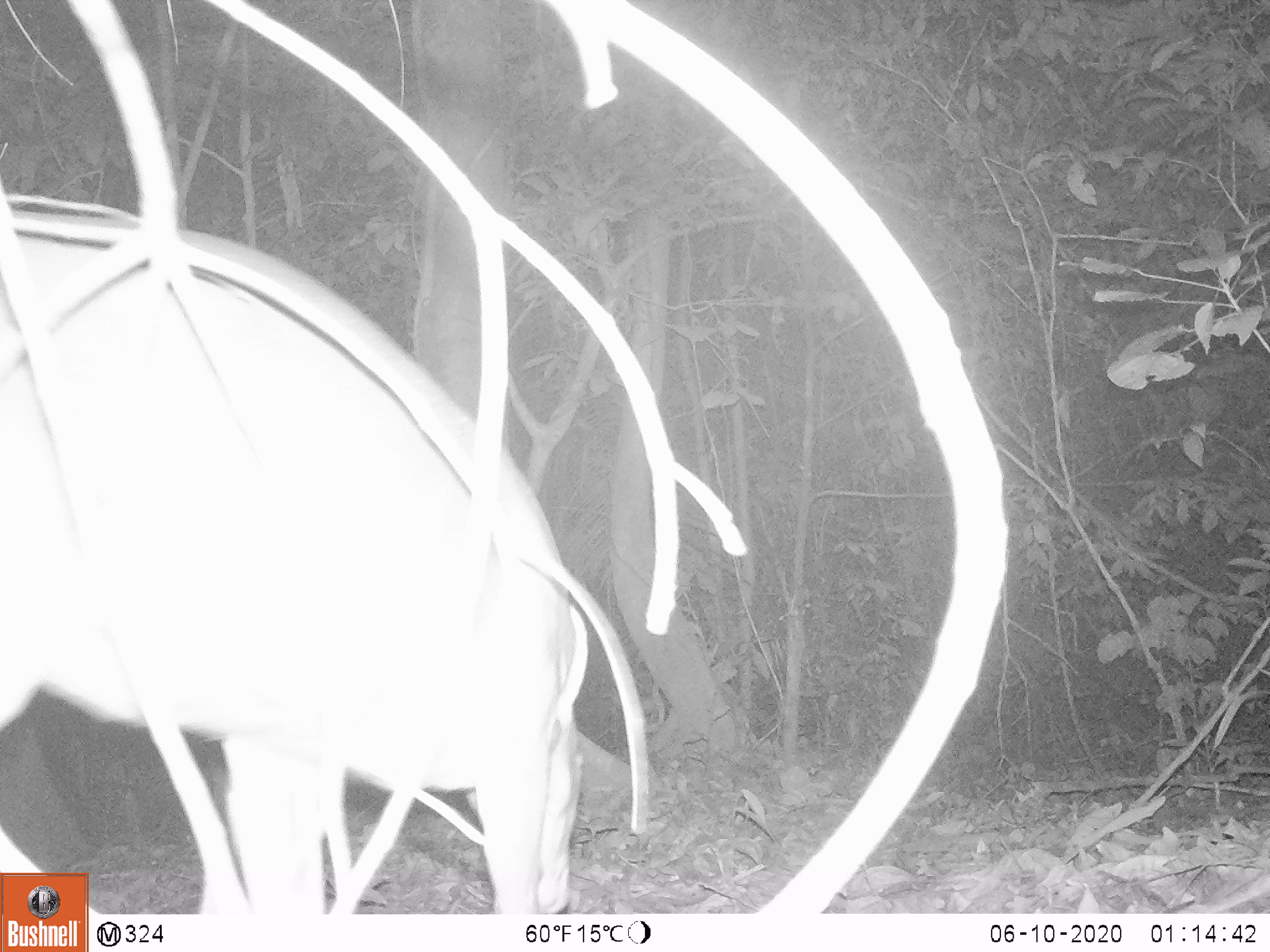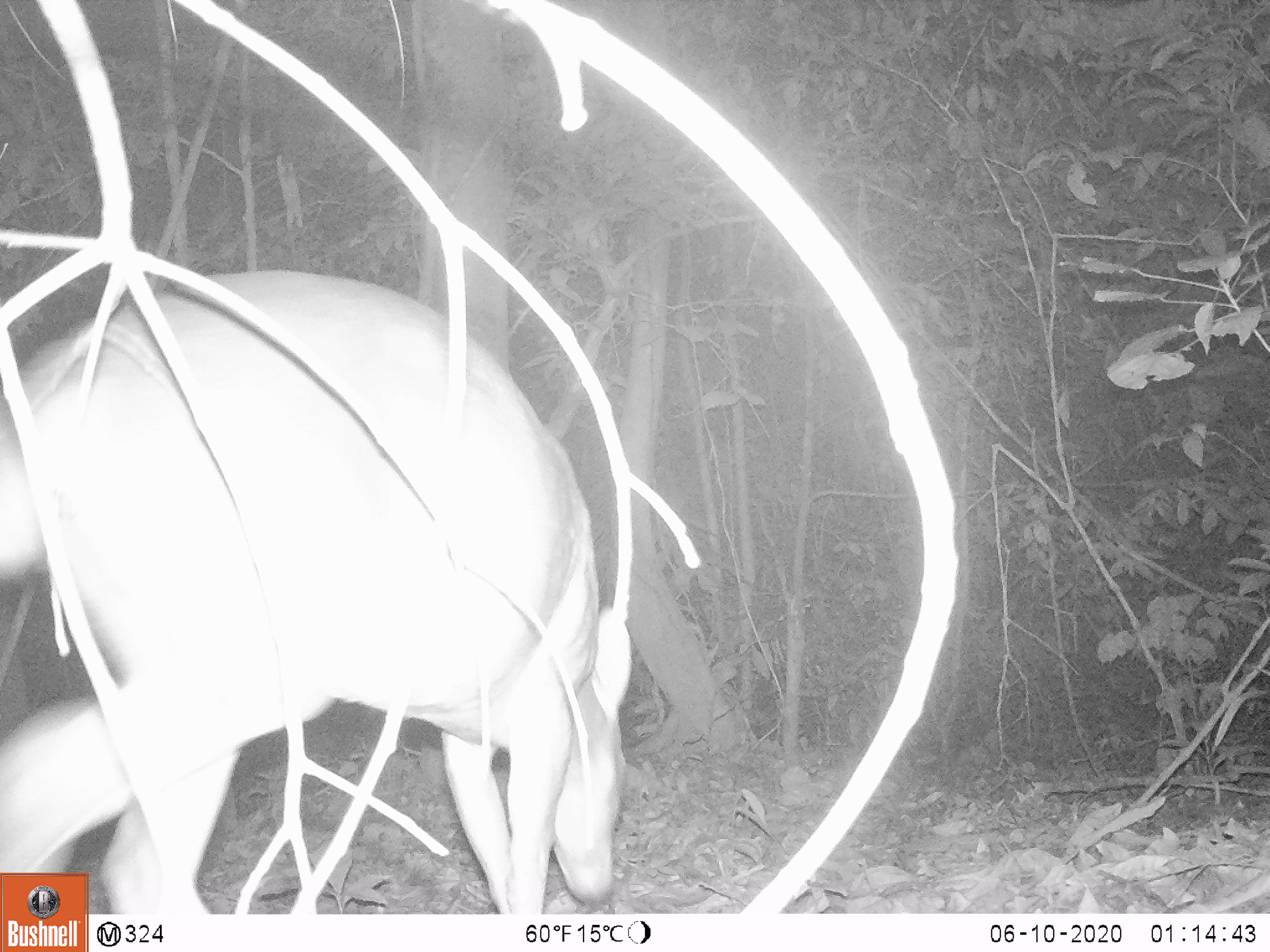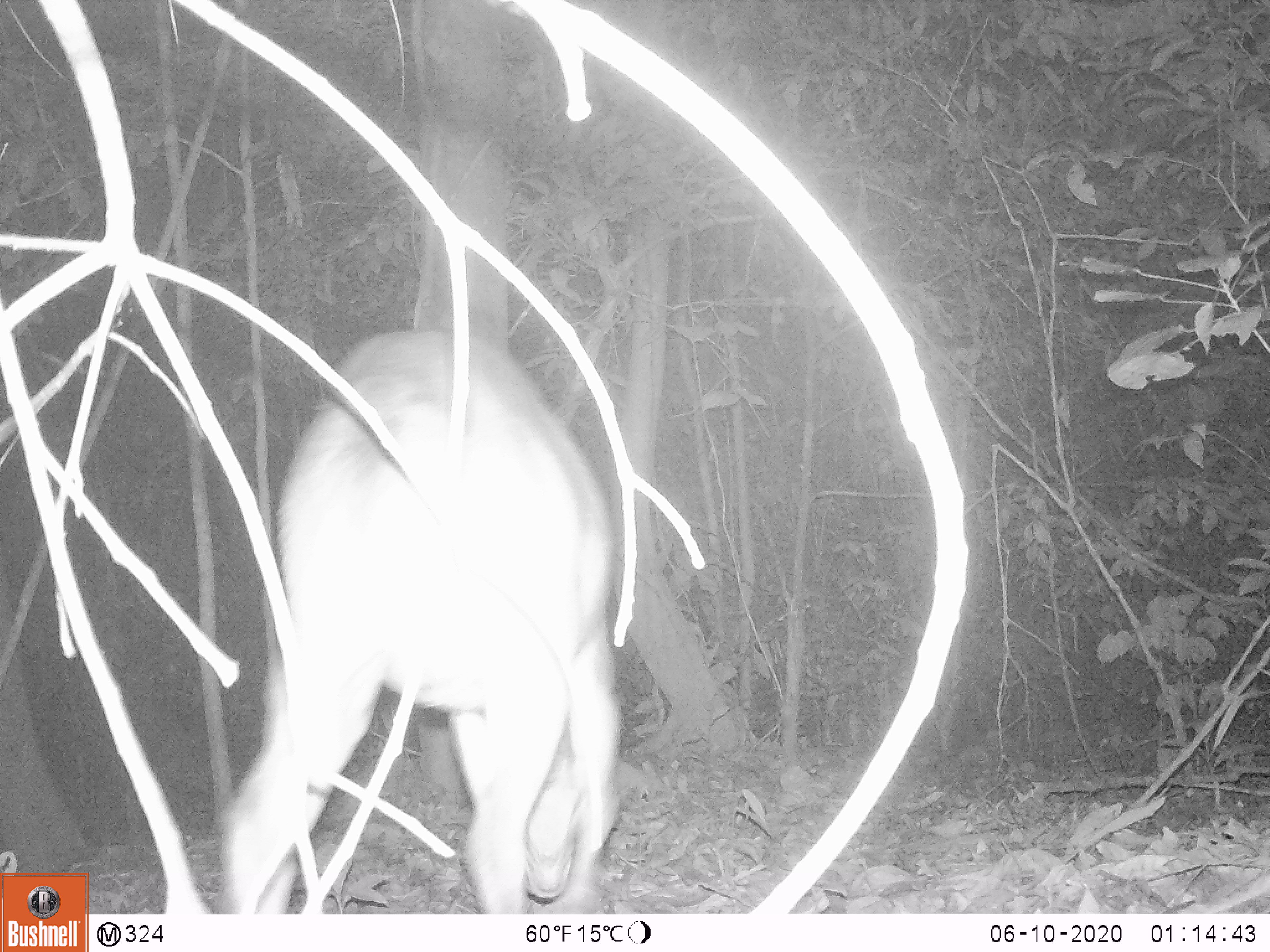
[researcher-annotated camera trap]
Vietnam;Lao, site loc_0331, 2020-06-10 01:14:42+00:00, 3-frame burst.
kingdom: Animalia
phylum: Chordata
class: Mammalia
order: Artiodactyla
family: Cervidae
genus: Muntiacus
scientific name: Muntiacus vuquangensis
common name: large-antlered muntjac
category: large antlered muntjac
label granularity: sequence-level